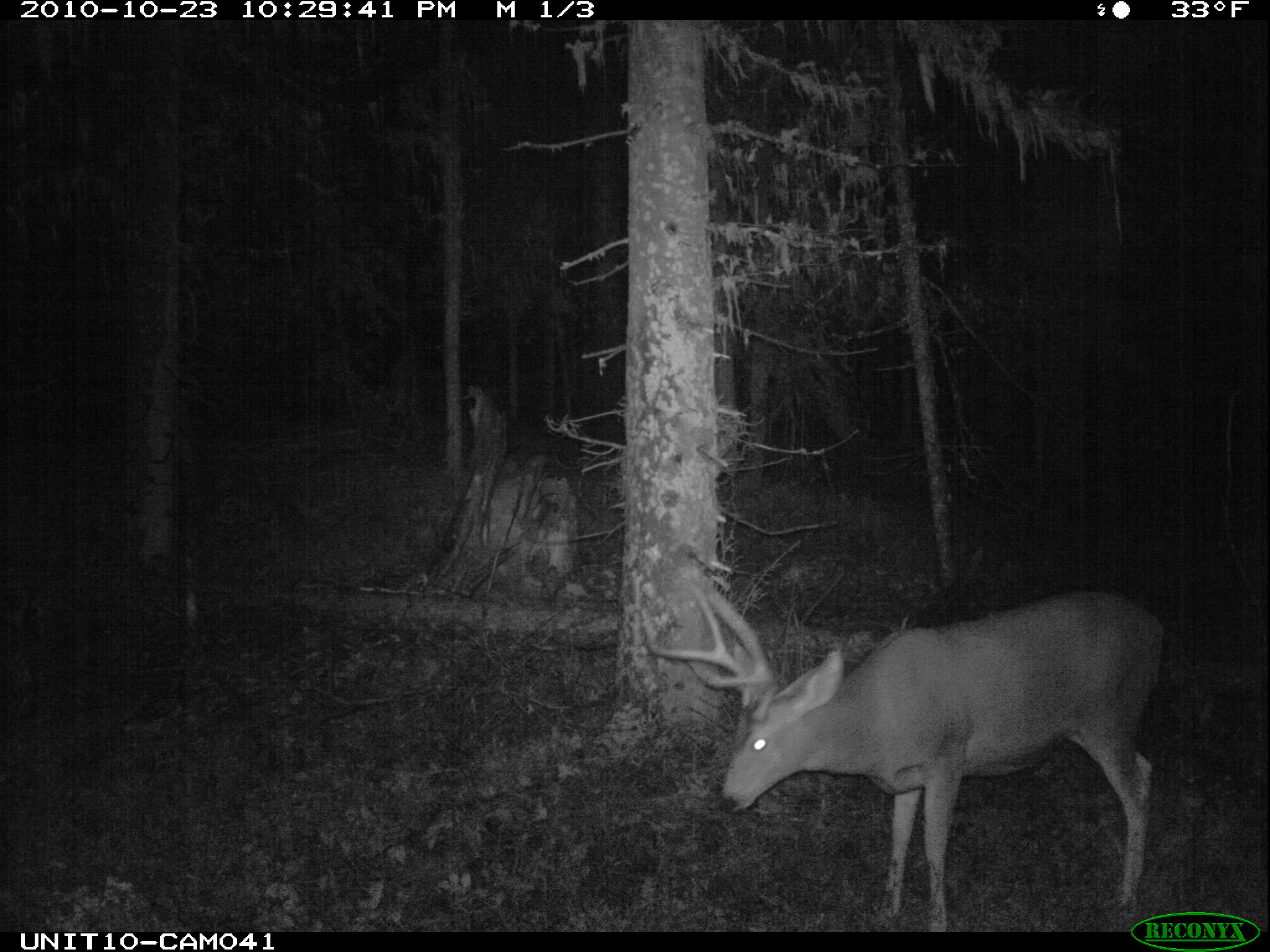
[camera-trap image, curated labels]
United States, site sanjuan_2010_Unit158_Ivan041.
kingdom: Animalia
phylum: Chordata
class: Mammalia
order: Artiodactyla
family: Cervidae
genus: Odocoileus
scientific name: Odocoileus hemionus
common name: mule deer